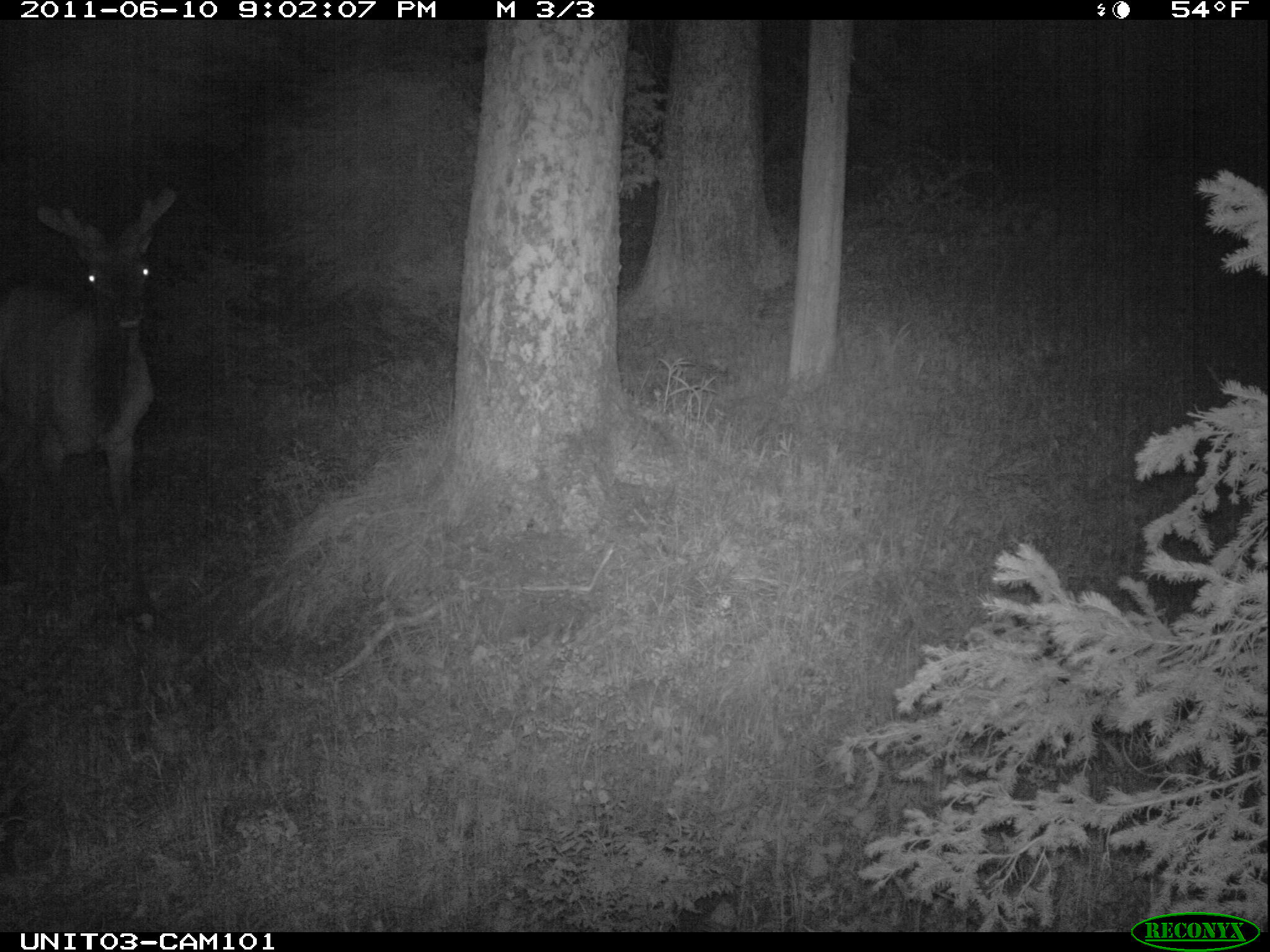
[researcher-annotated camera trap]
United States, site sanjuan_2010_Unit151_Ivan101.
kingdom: Animalia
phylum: Chordata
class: Mammalia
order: Artiodactyla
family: Cervidae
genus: Cervus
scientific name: Cervus elaphus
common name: red deer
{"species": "Cervus elaphus (red deer)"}